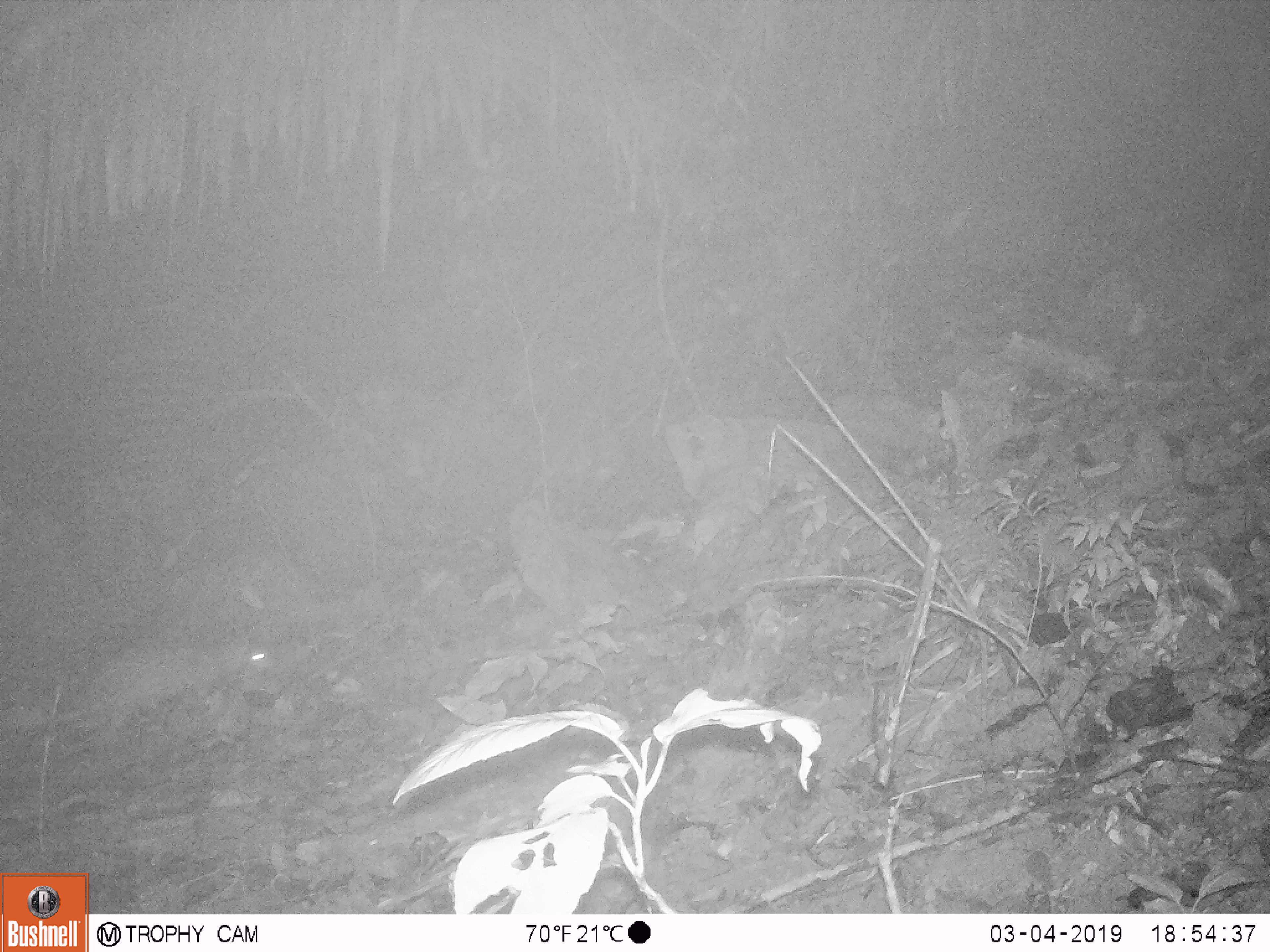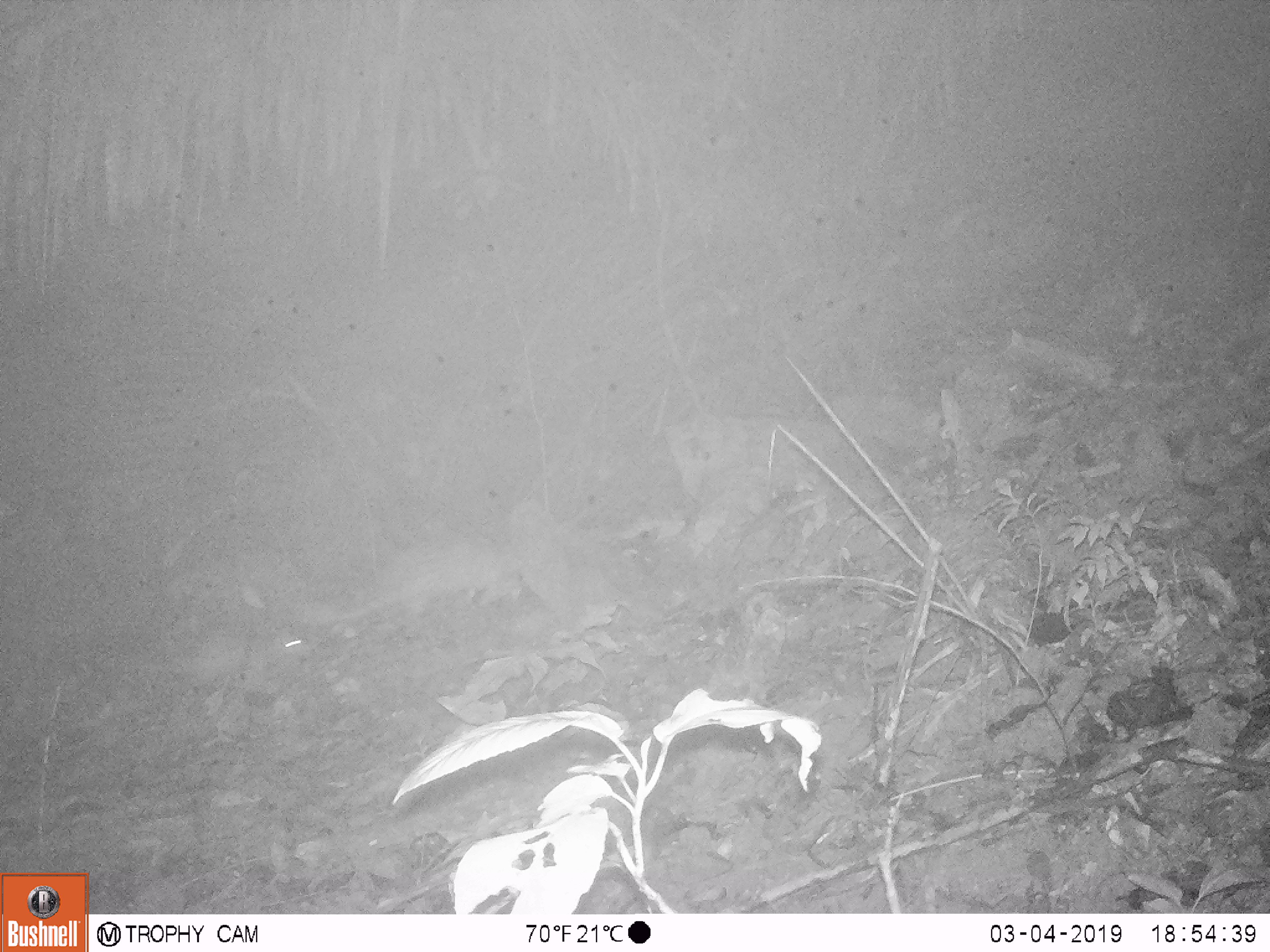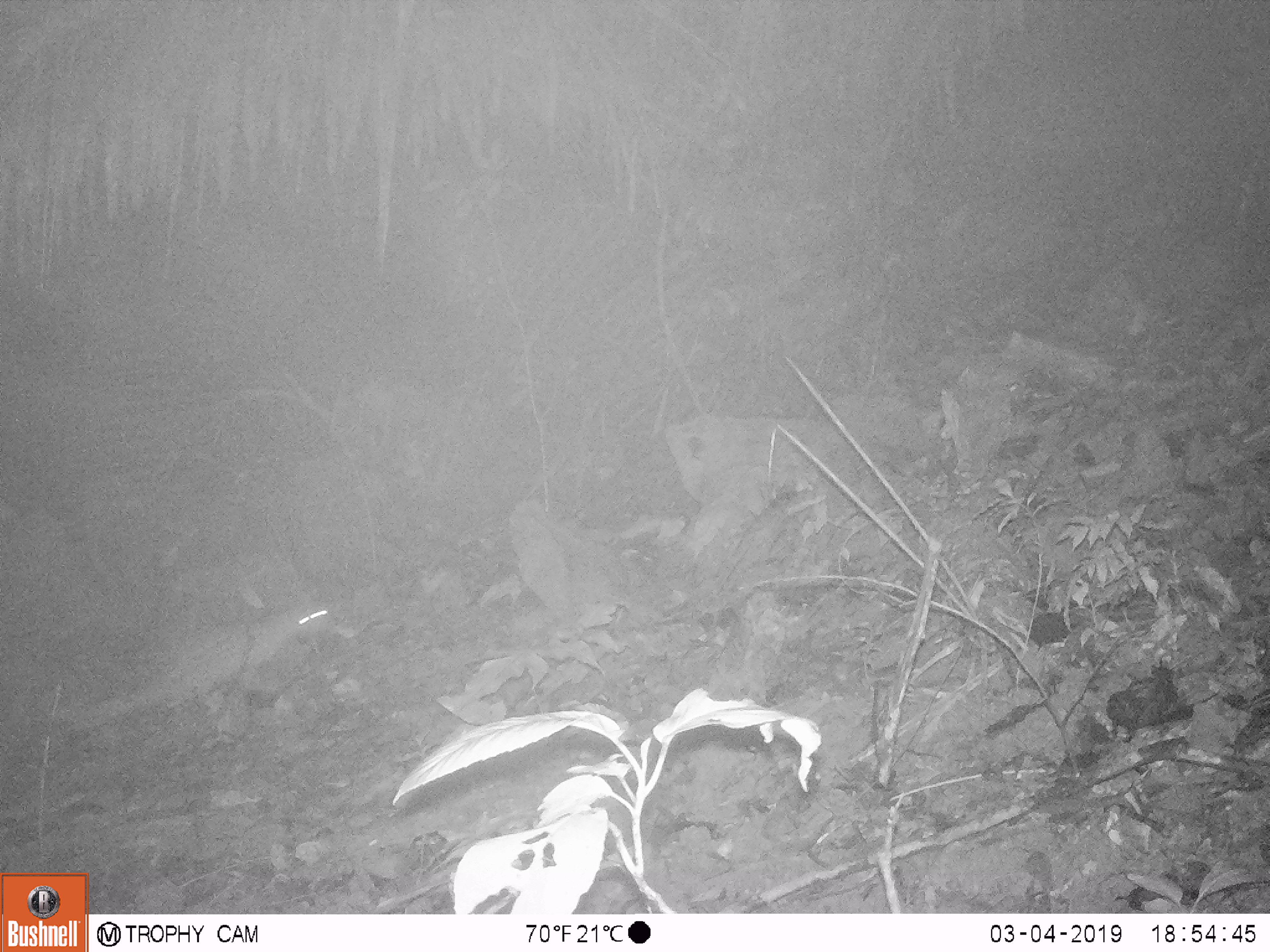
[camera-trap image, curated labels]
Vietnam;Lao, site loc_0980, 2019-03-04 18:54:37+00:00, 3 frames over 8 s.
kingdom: Animalia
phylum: Chordata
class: Mammalia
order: Rodentia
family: Hystricidae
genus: Atherurus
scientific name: Atherurus macrourus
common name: asiatic brush-tailed porcupine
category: asiatic brush tailed porcupine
Asiatic brush tailed porcupine (asiatic brush-tailed porcupine) (Atherurus macrourus). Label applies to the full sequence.